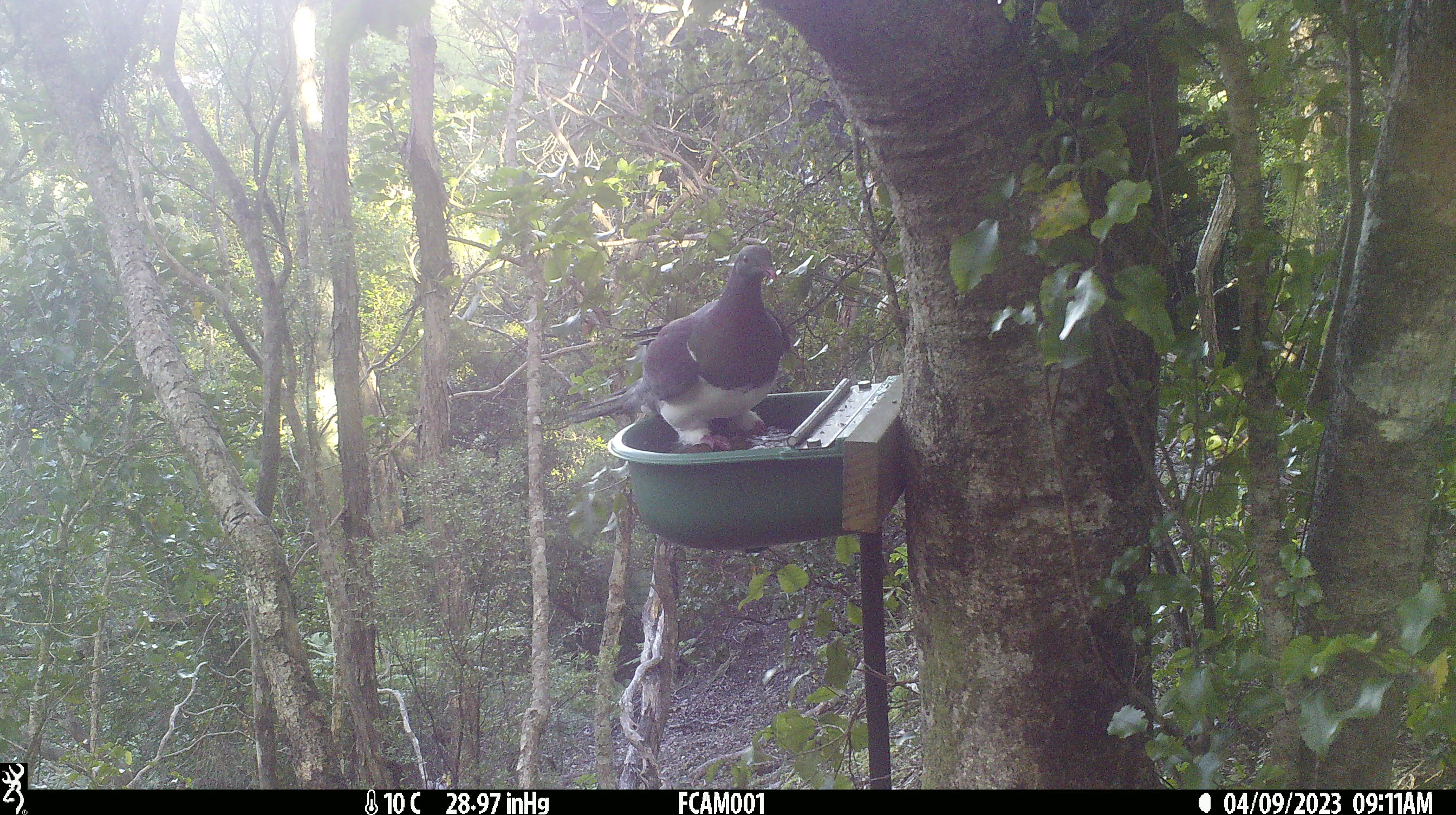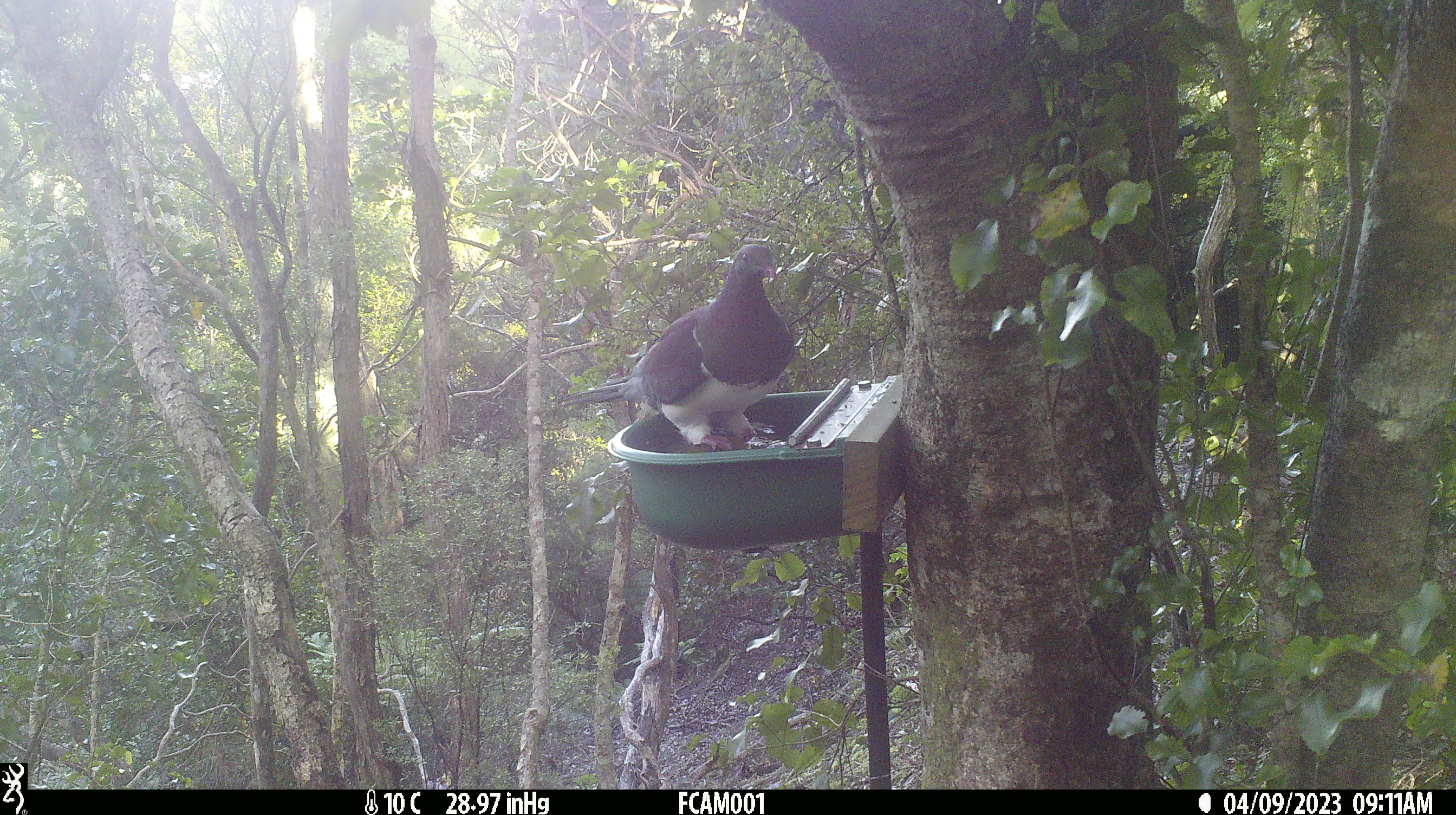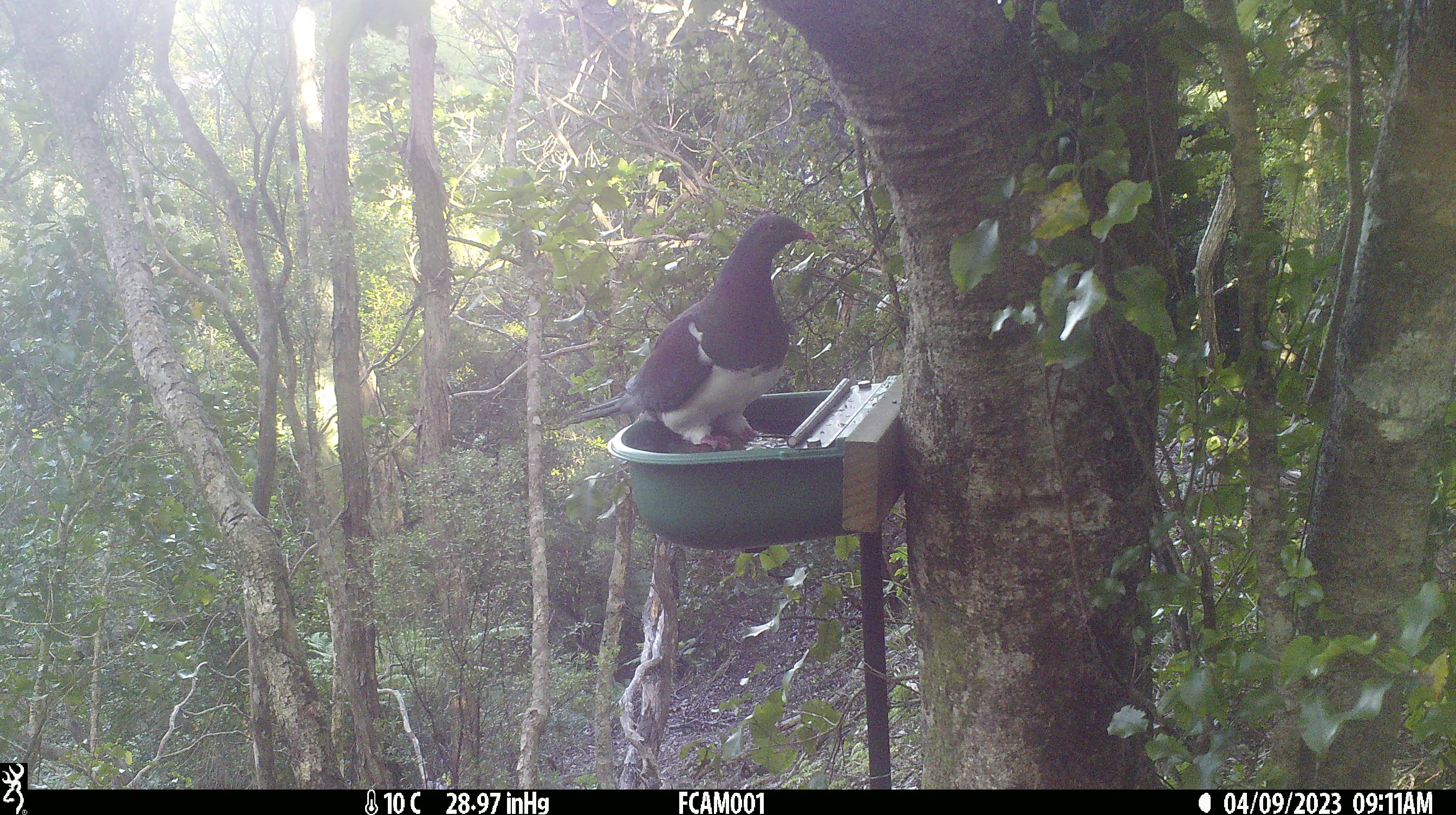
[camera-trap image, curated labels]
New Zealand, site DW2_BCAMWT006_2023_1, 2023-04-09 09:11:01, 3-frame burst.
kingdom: Animalia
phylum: Chordata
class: Aves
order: Columbiformes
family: Columbidae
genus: Hemiphaga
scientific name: Hemiphaga novaeseelandiae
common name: new zealand pigeon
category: kereru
Kereru (new zealand pigeon) (Hemiphaga novaeseelandiae).